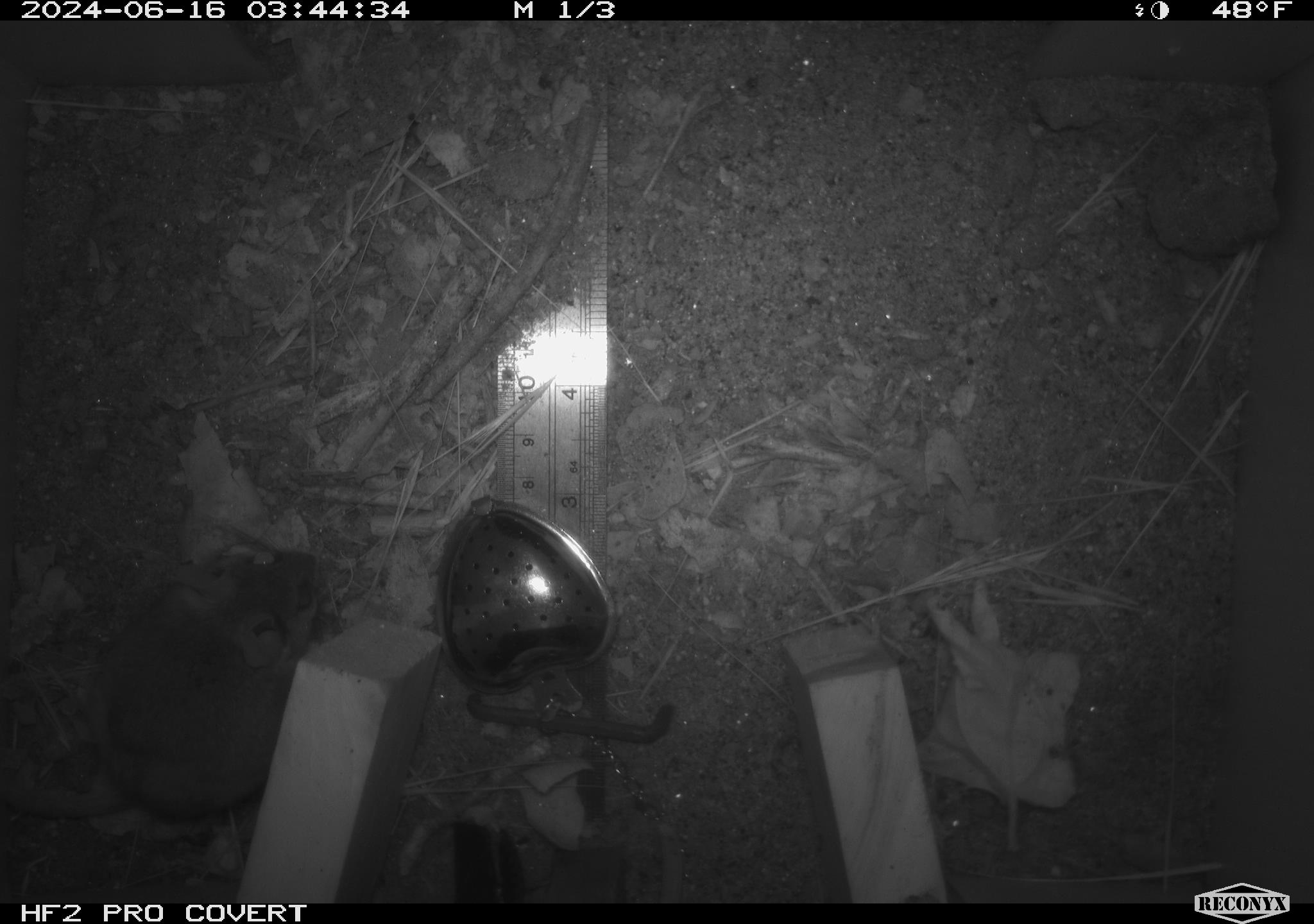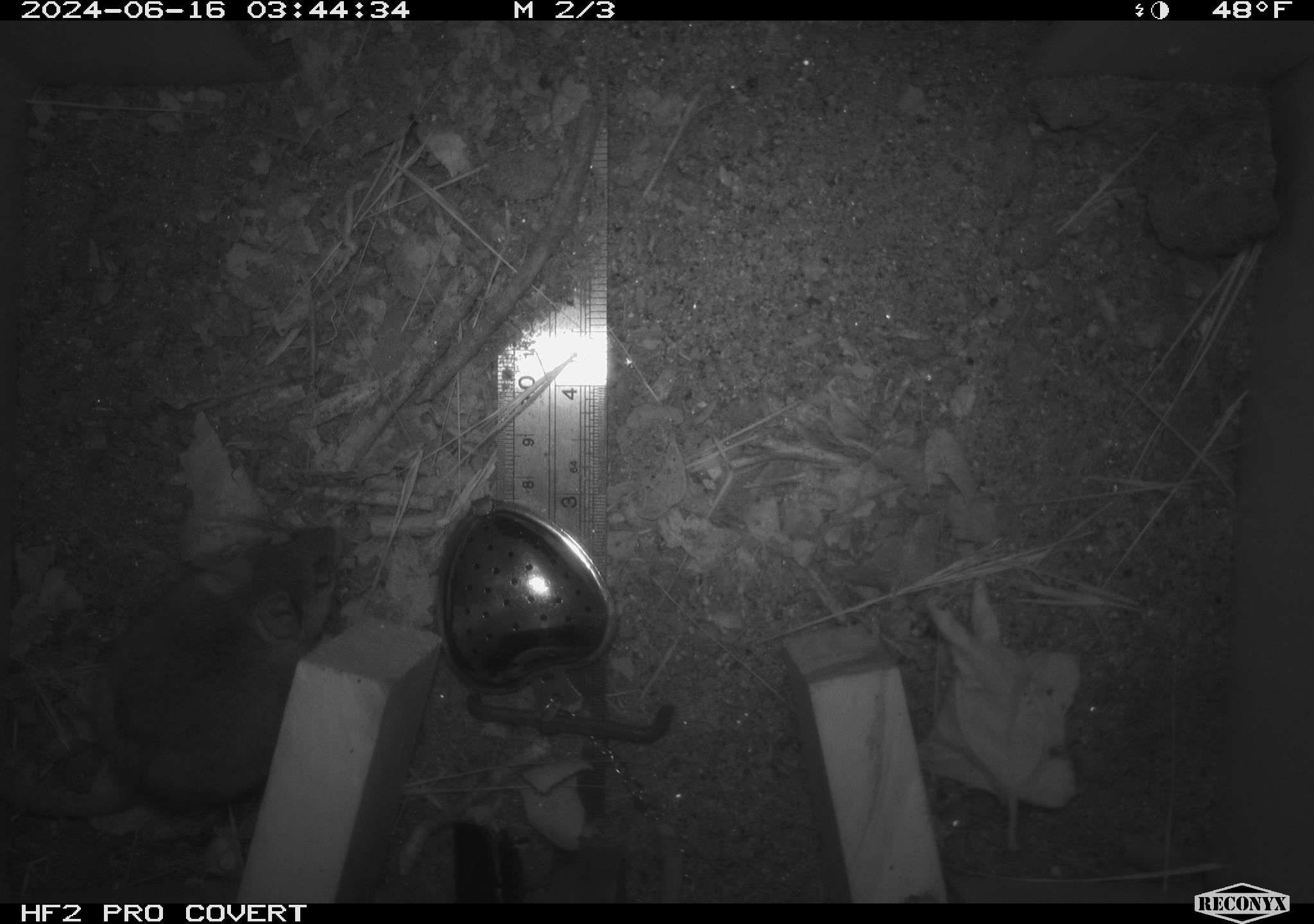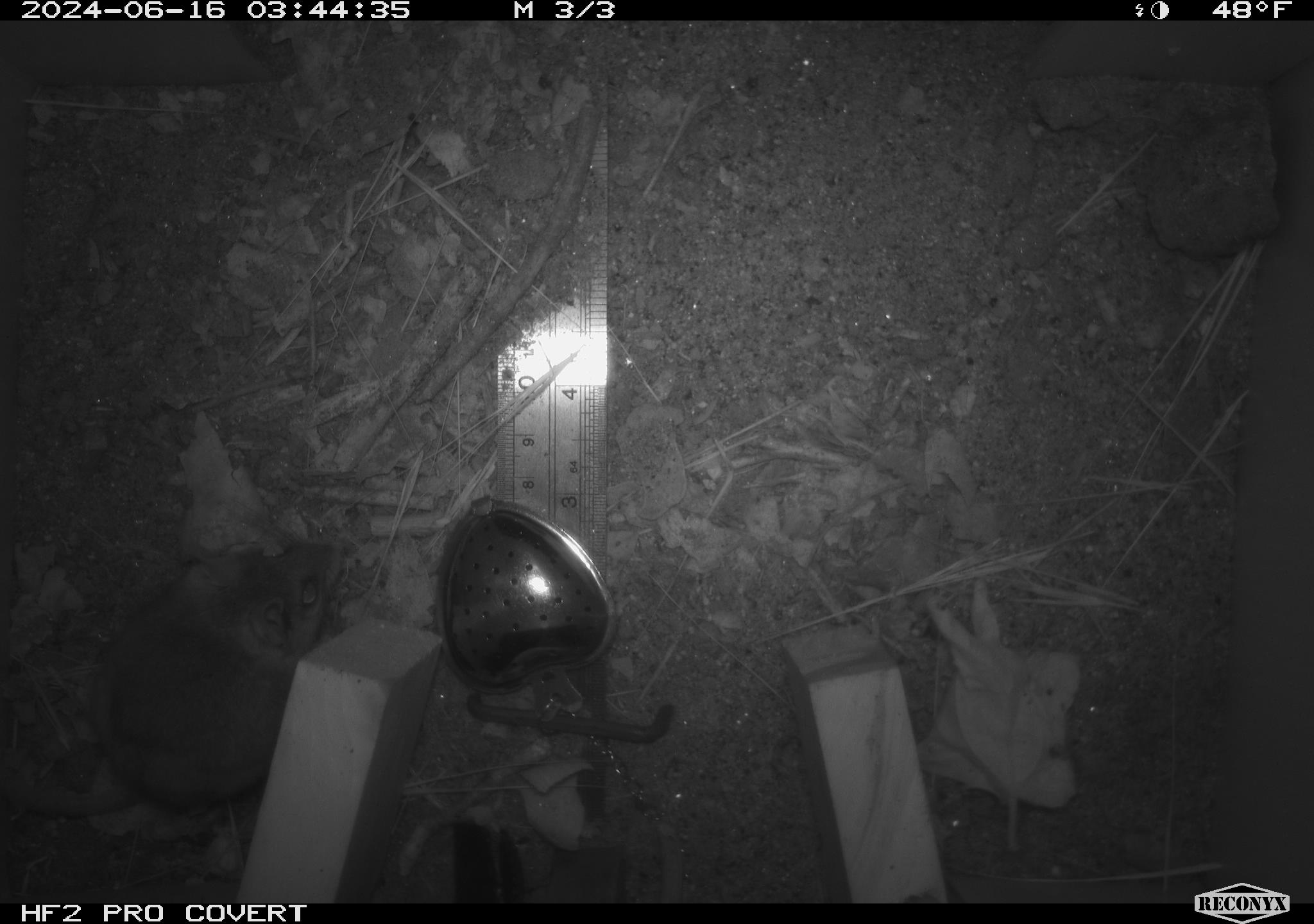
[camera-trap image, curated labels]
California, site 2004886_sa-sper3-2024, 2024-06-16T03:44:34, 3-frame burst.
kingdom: Animalia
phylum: Chordata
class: Mammalia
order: Rodentia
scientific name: Rodentia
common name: mouse species